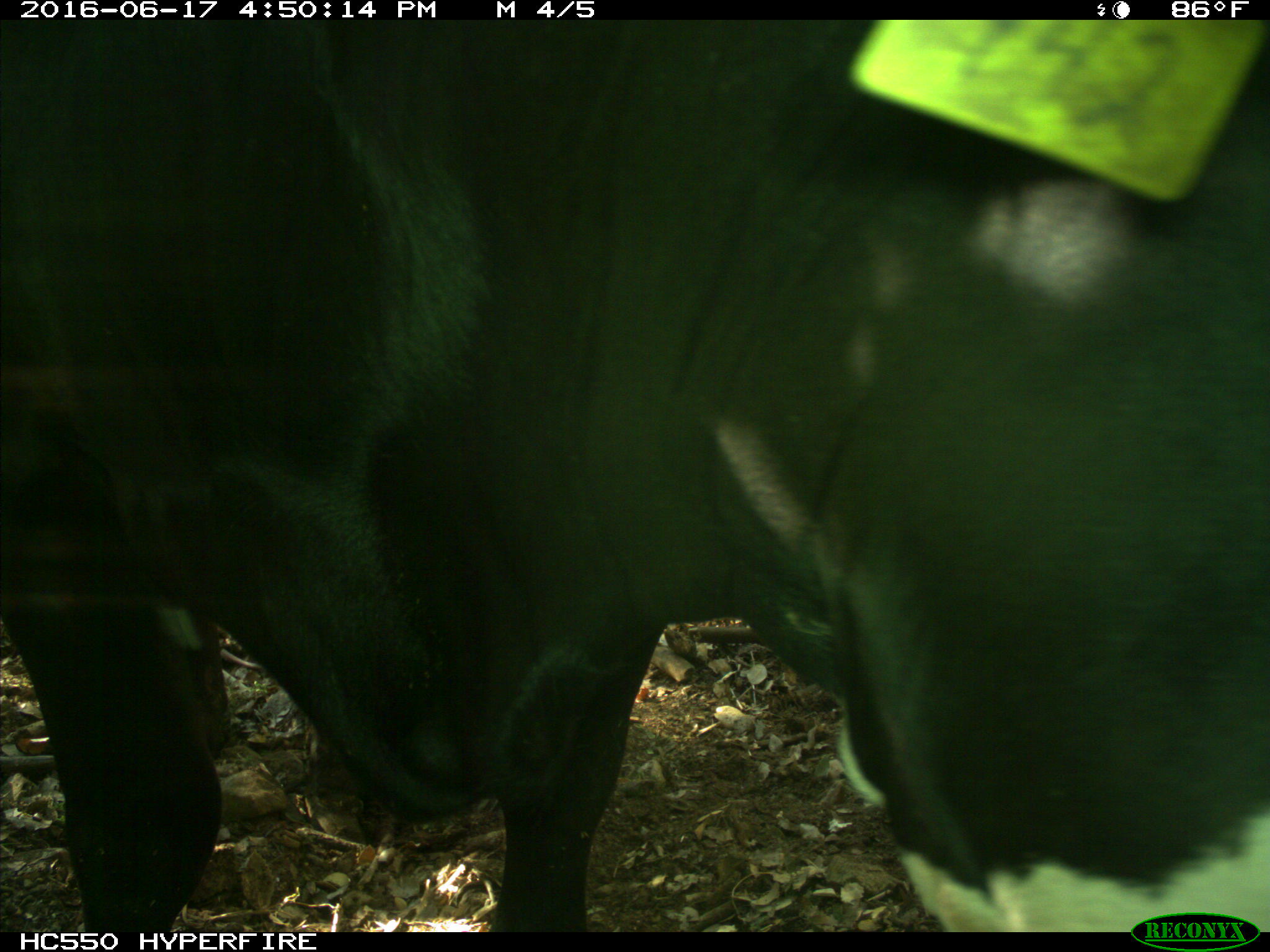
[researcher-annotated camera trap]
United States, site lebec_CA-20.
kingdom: Animalia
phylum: Chordata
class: Mammalia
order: Artiodactyla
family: Bovidae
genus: Bos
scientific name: Bos taurus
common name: domestic cow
Bos taurus (domestic cow).